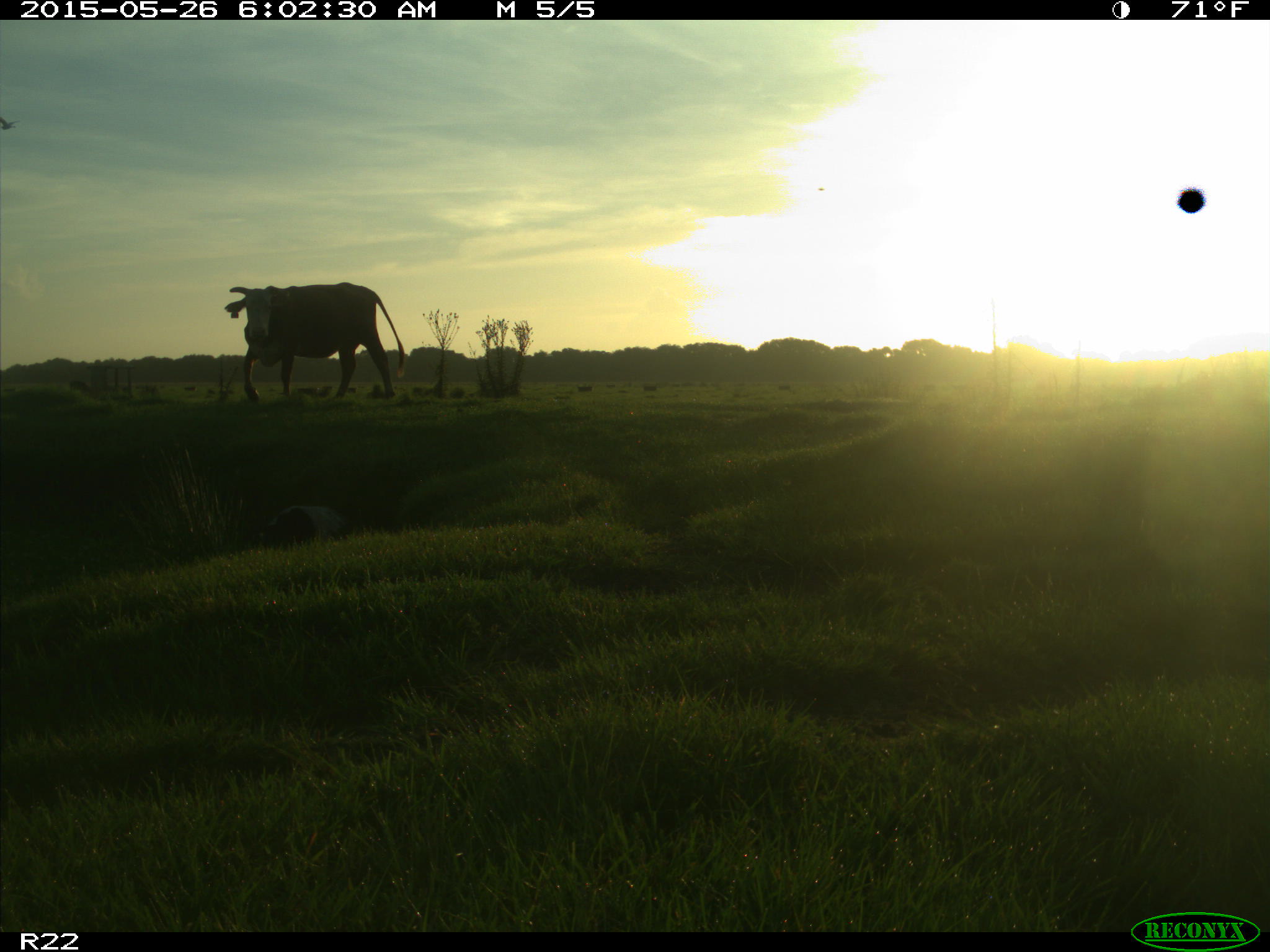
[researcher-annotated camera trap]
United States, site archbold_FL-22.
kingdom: Animalia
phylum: Chordata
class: Mammalia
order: Artiodactyla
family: Bovidae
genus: Bos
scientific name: Bos taurus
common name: domestic cow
Bos taurus (domestic cow).